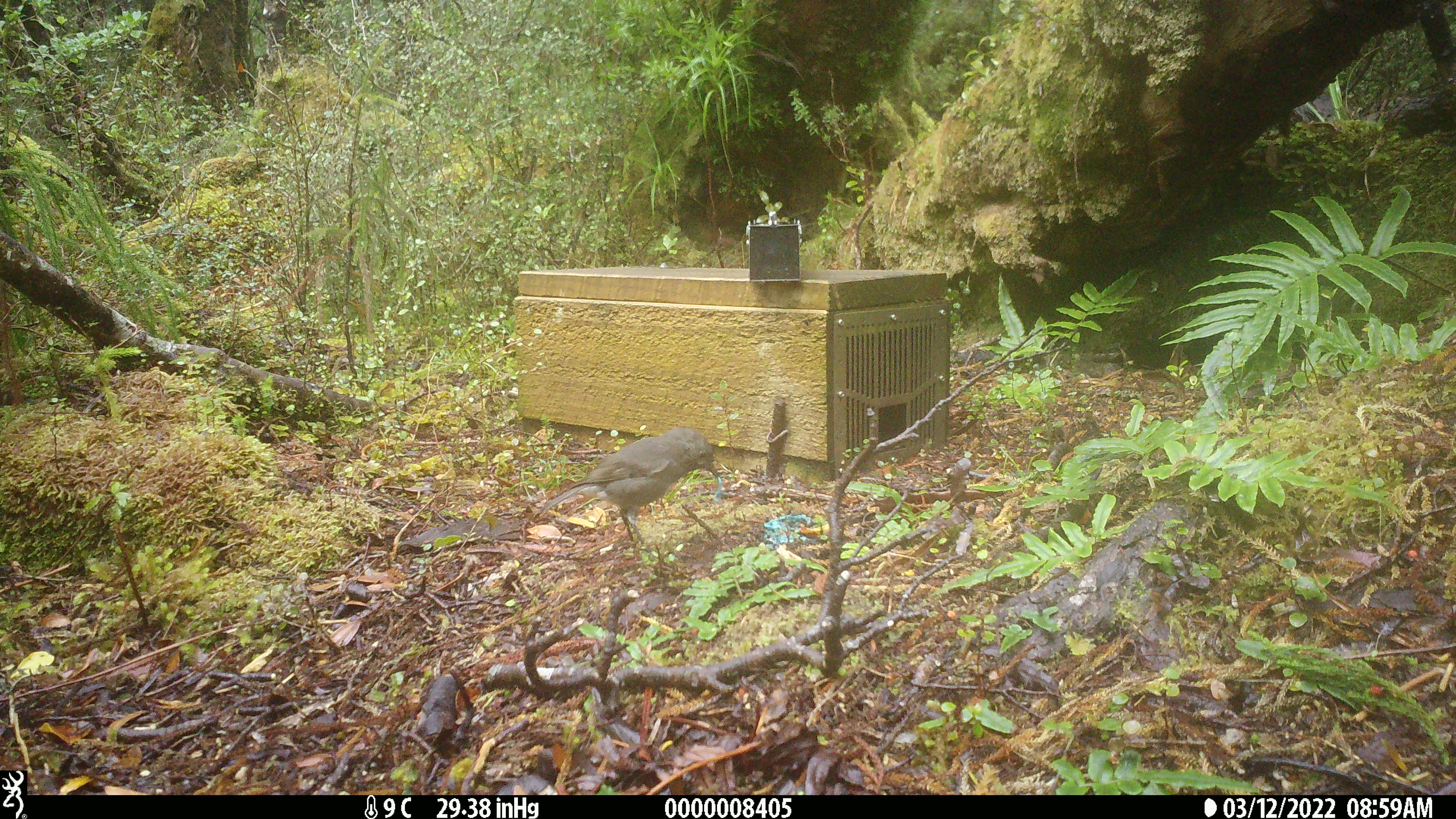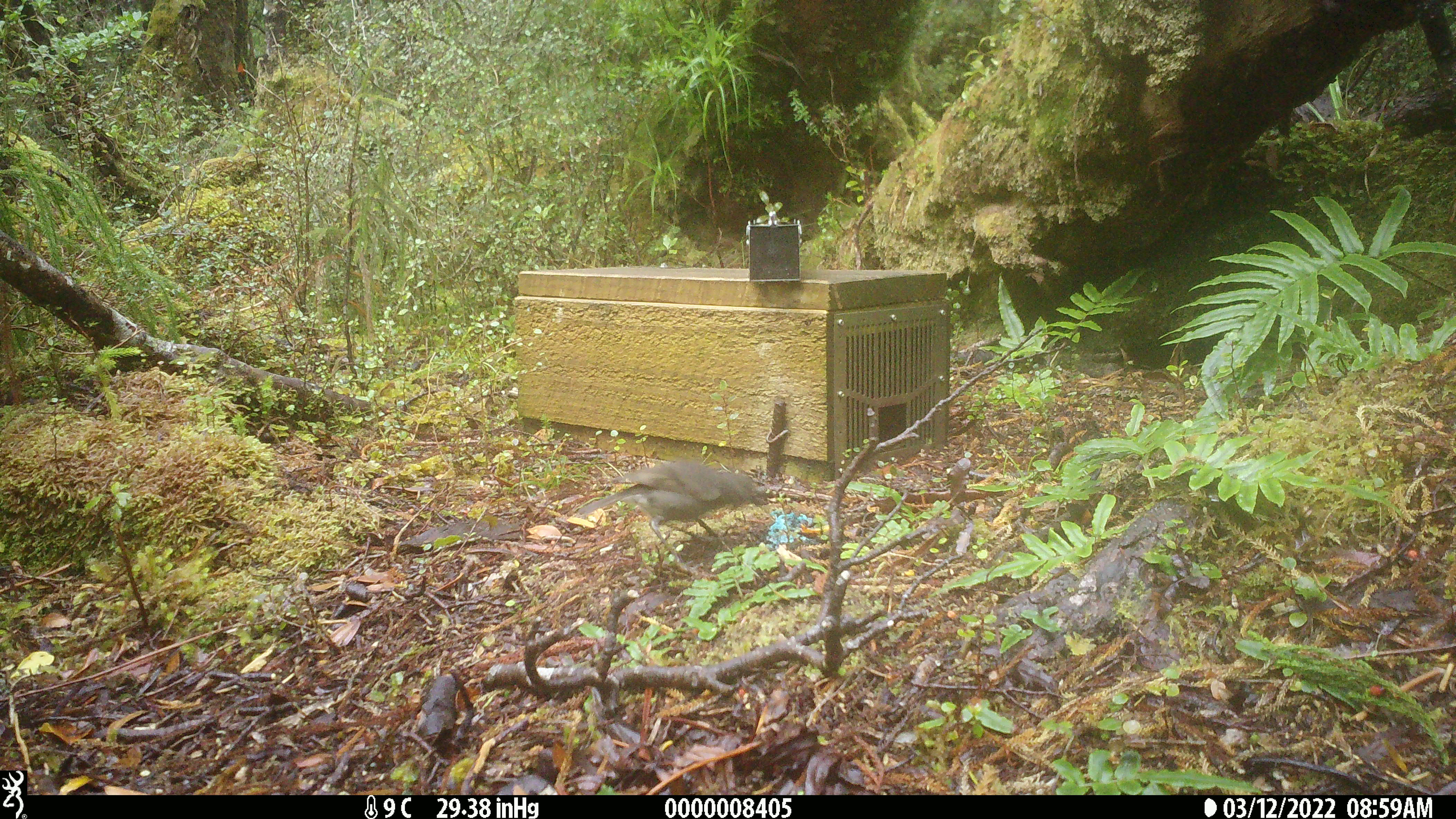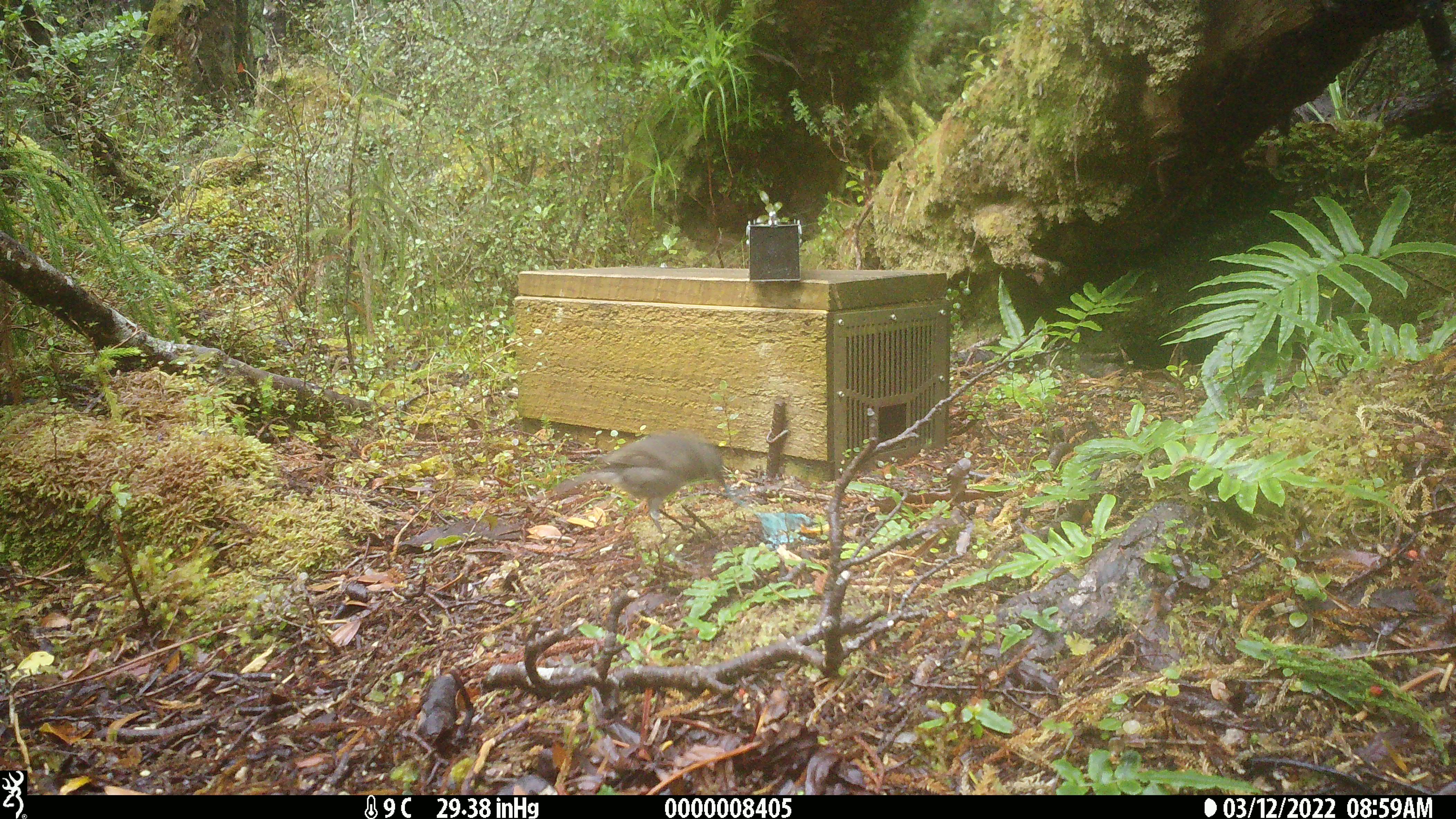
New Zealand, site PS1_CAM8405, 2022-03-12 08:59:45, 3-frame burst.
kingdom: Animalia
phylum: Chordata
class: Aves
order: Passeriformes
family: Petroicidae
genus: Petroica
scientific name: Petroica australis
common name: new zealand robin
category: robin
Robin (new zealand robin) (Petroica australis).